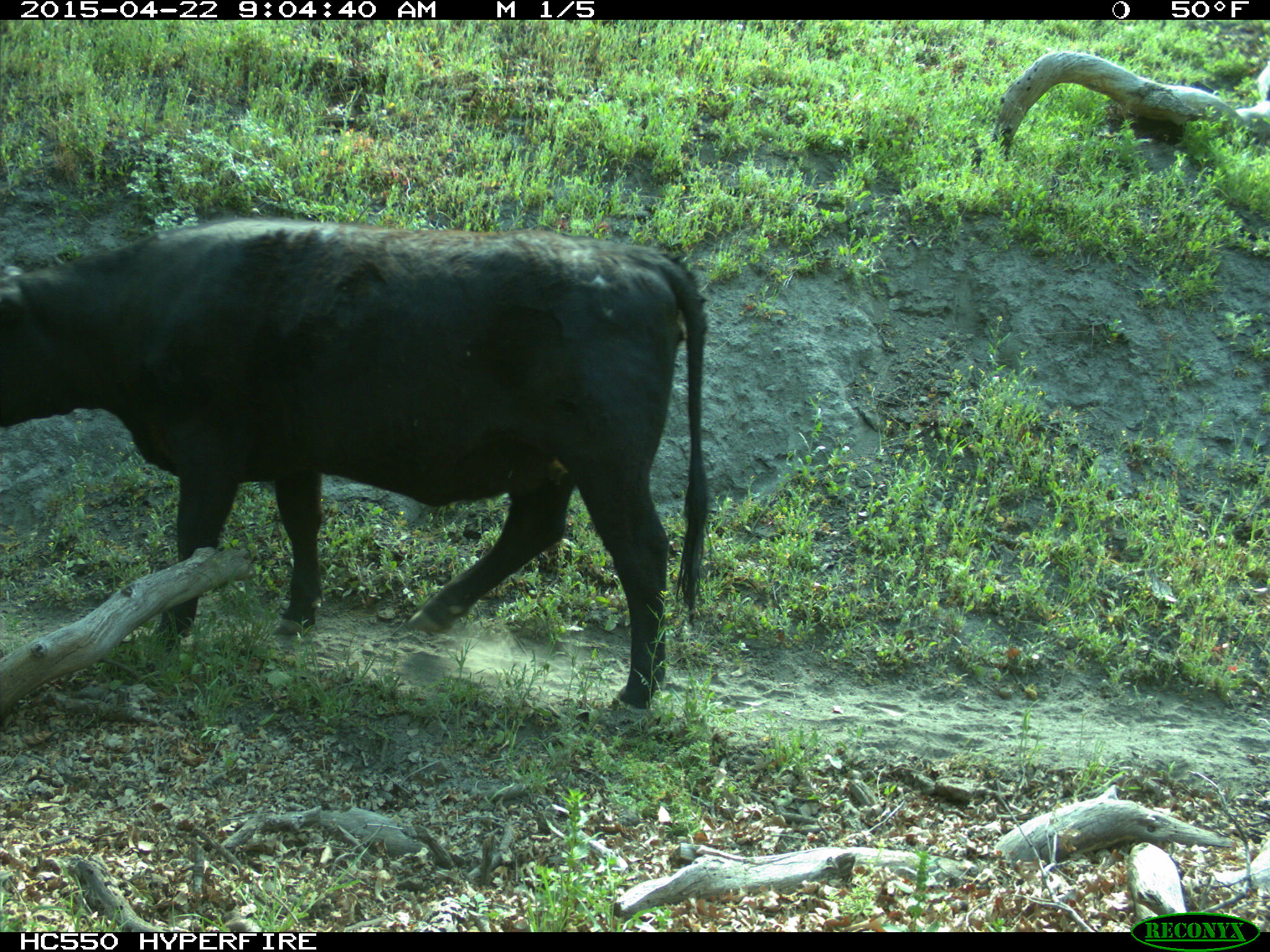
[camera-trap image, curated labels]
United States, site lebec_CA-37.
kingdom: Animalia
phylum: Chordata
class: Mammalia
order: Artiodactyla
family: Bovidae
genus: Bos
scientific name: Bos taurus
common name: domestic cow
Bos taurus (domestic cow).